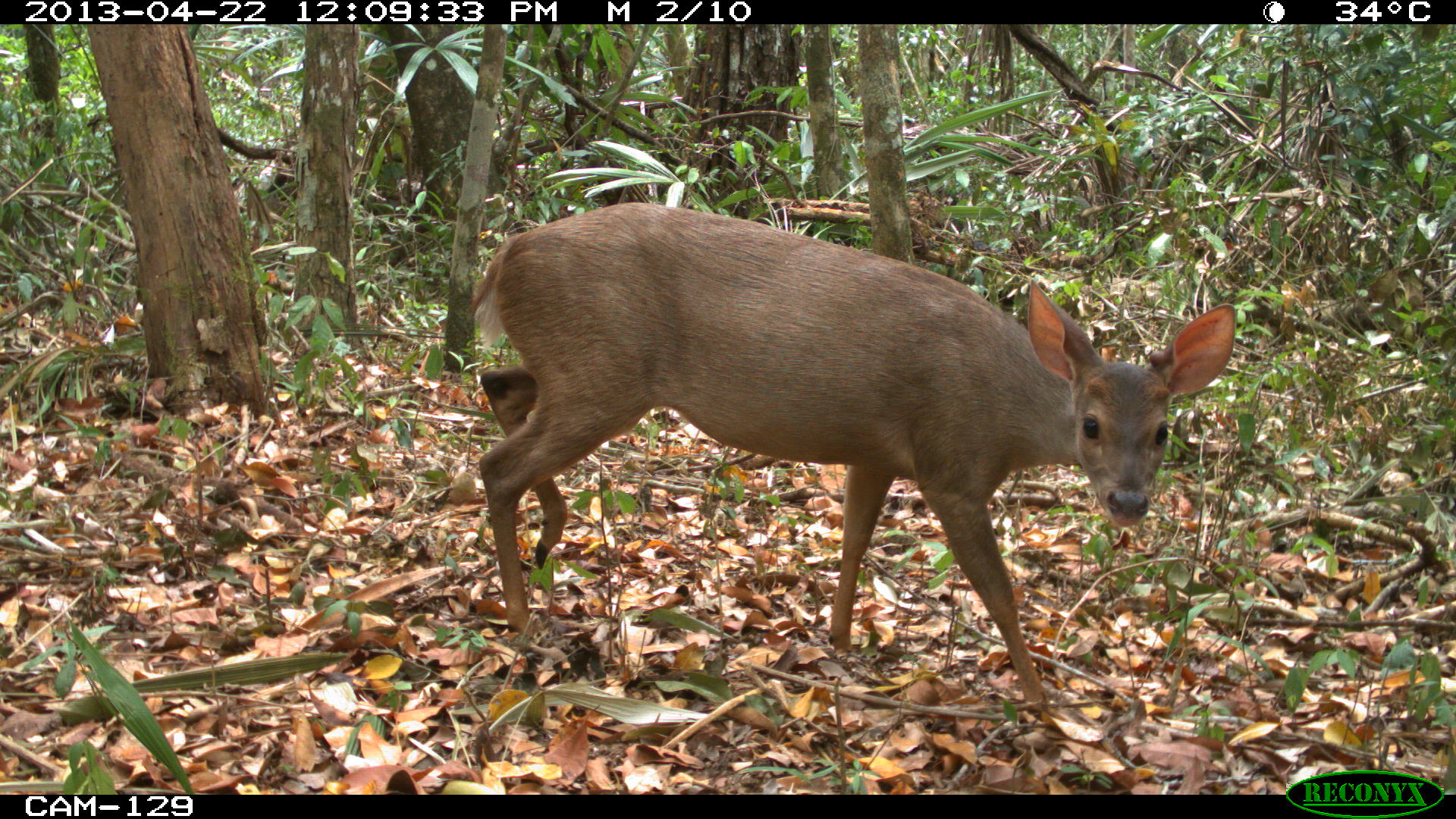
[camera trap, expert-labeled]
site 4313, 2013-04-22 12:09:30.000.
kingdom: Animalia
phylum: Chordata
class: Mammalia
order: Artiodactyla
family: Cervidae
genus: Odocoileus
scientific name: Odocoileus pandora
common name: yucatán brown brocket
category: mazama pandora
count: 1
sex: female